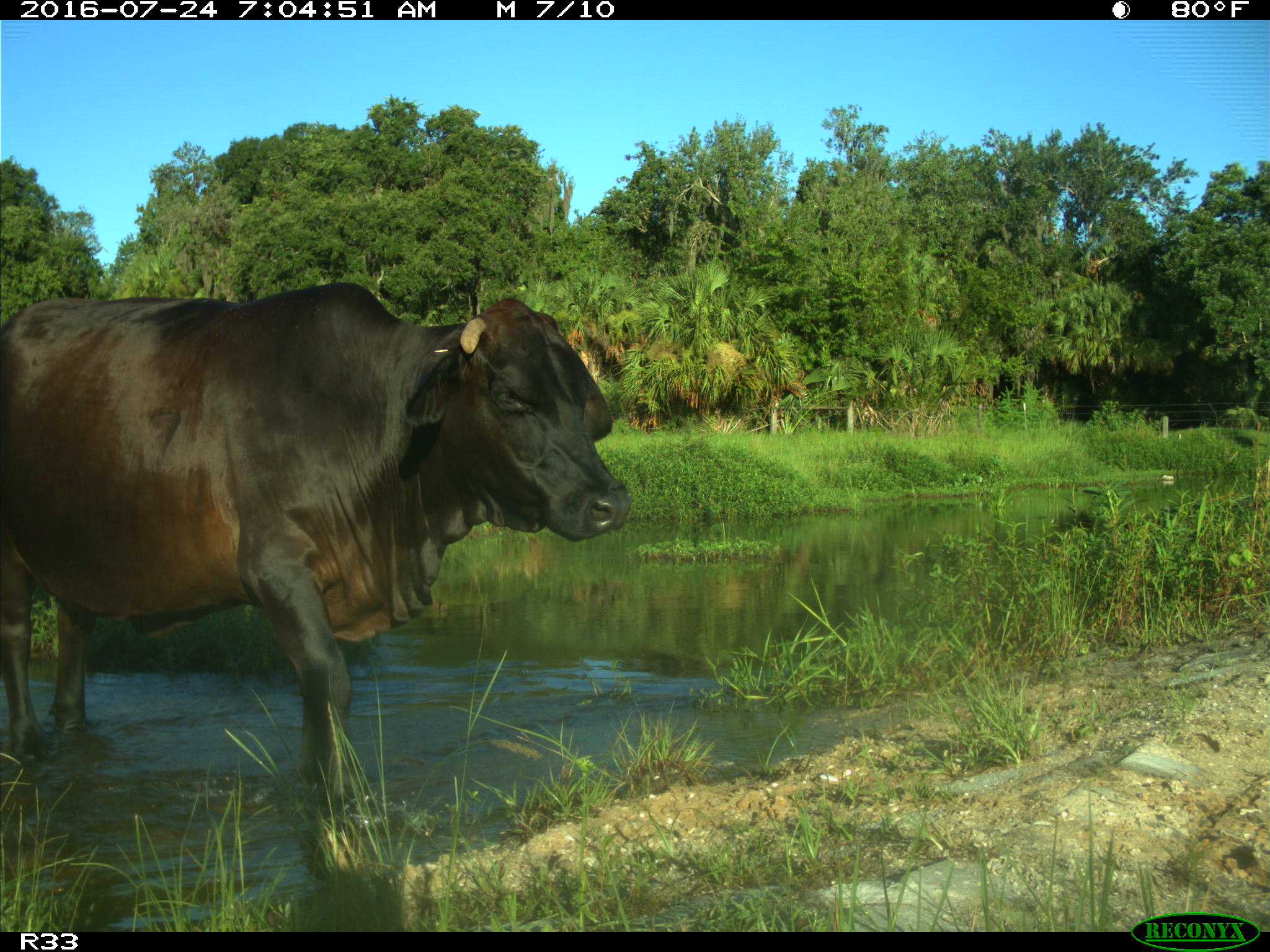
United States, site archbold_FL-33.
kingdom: Animalia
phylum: Chordata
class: Mammalia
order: Artiodactyla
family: Bovidae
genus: Bos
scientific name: Bos taurus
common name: domestic cow